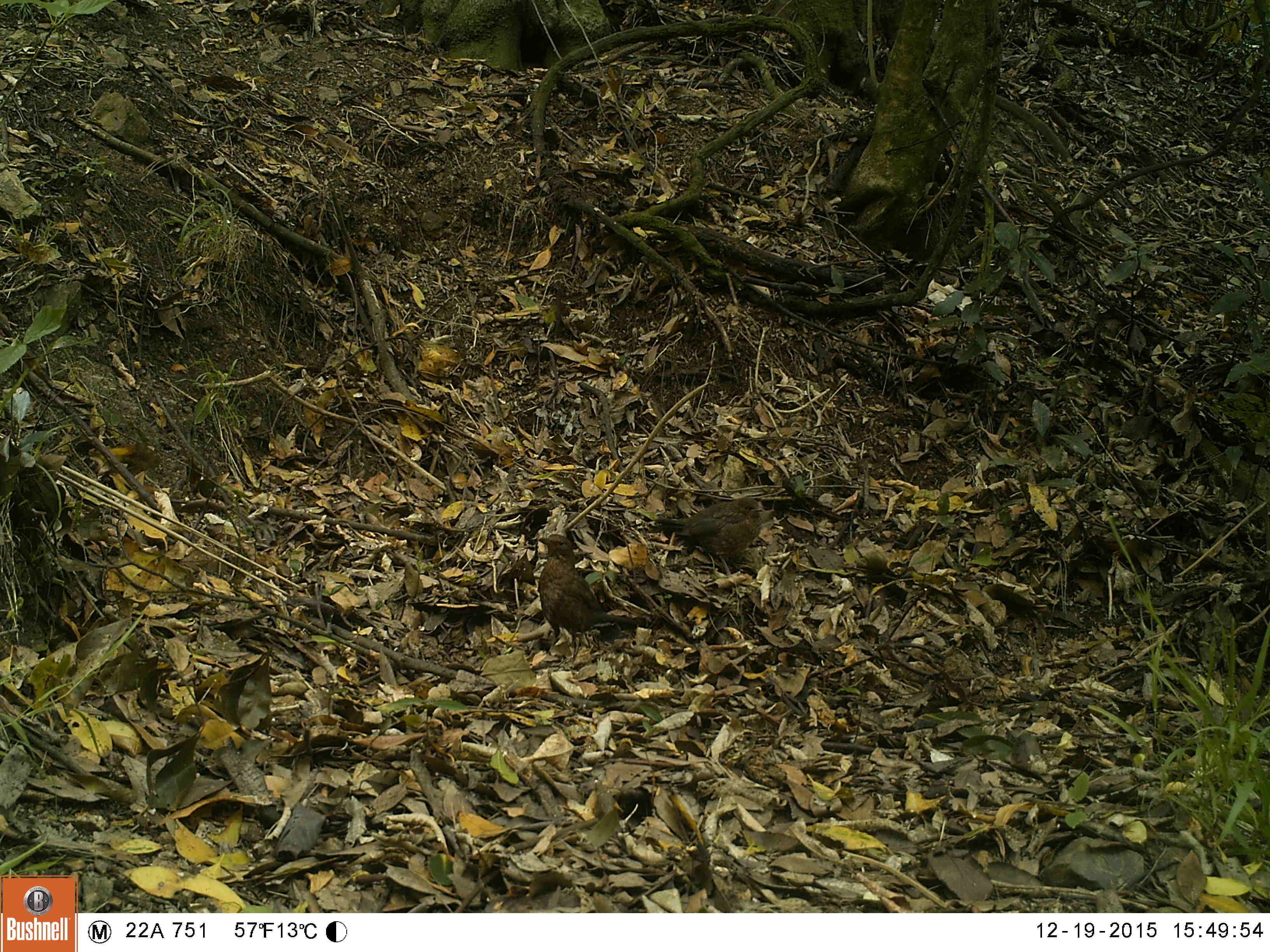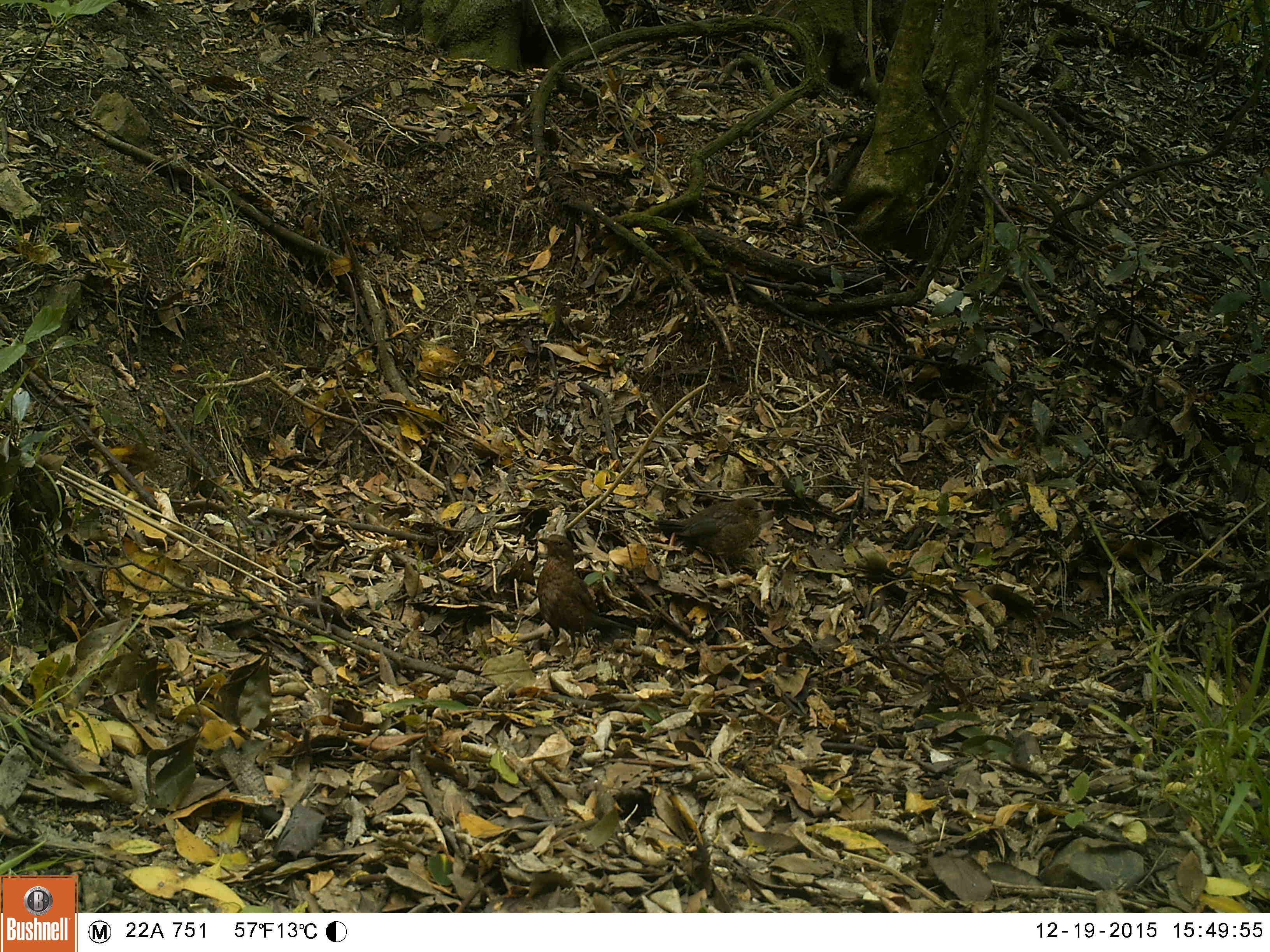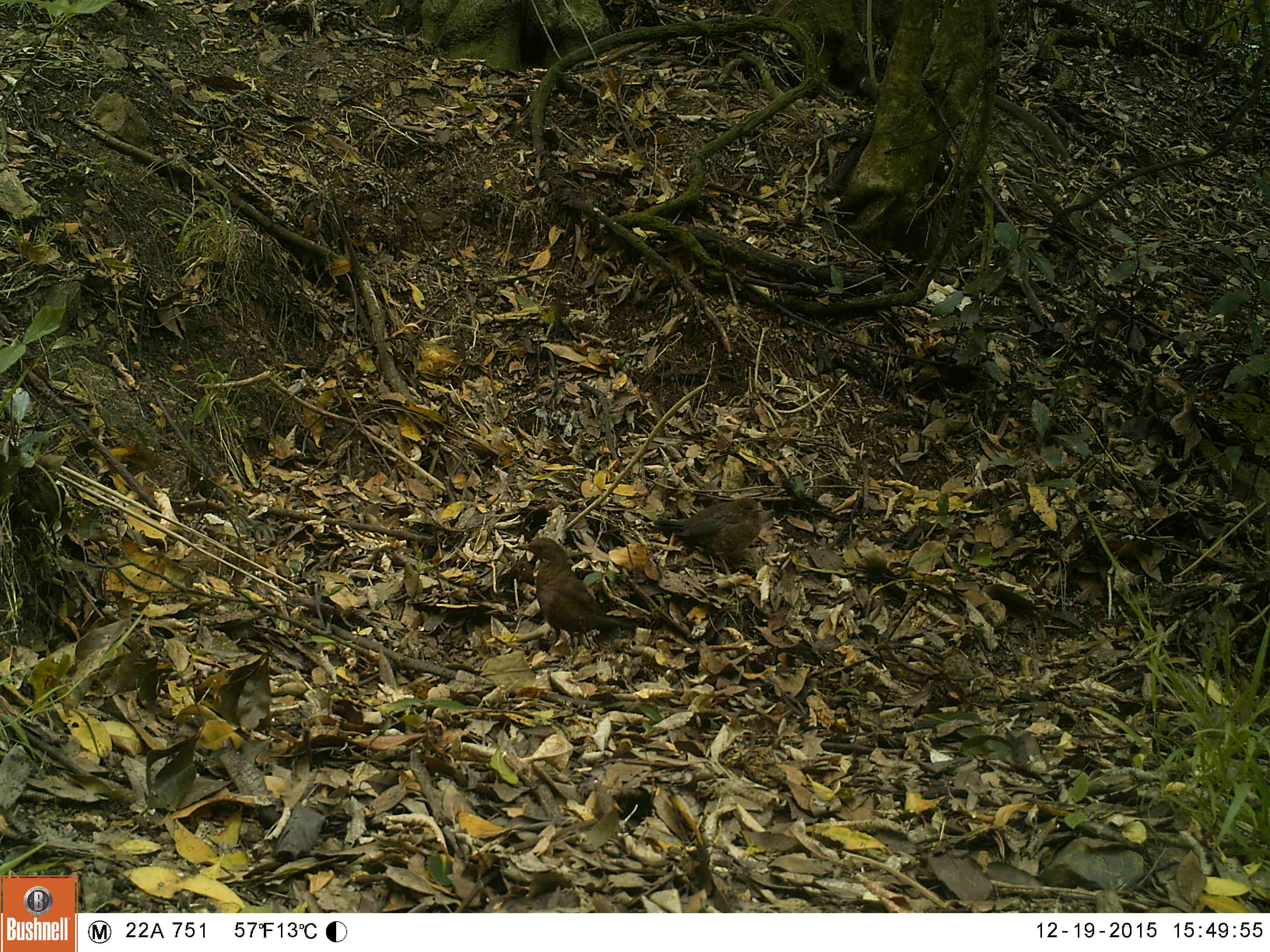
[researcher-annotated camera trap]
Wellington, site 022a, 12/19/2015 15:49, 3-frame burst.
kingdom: Animalia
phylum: Chordata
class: Aves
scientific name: Aves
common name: bird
Bird (Aves).